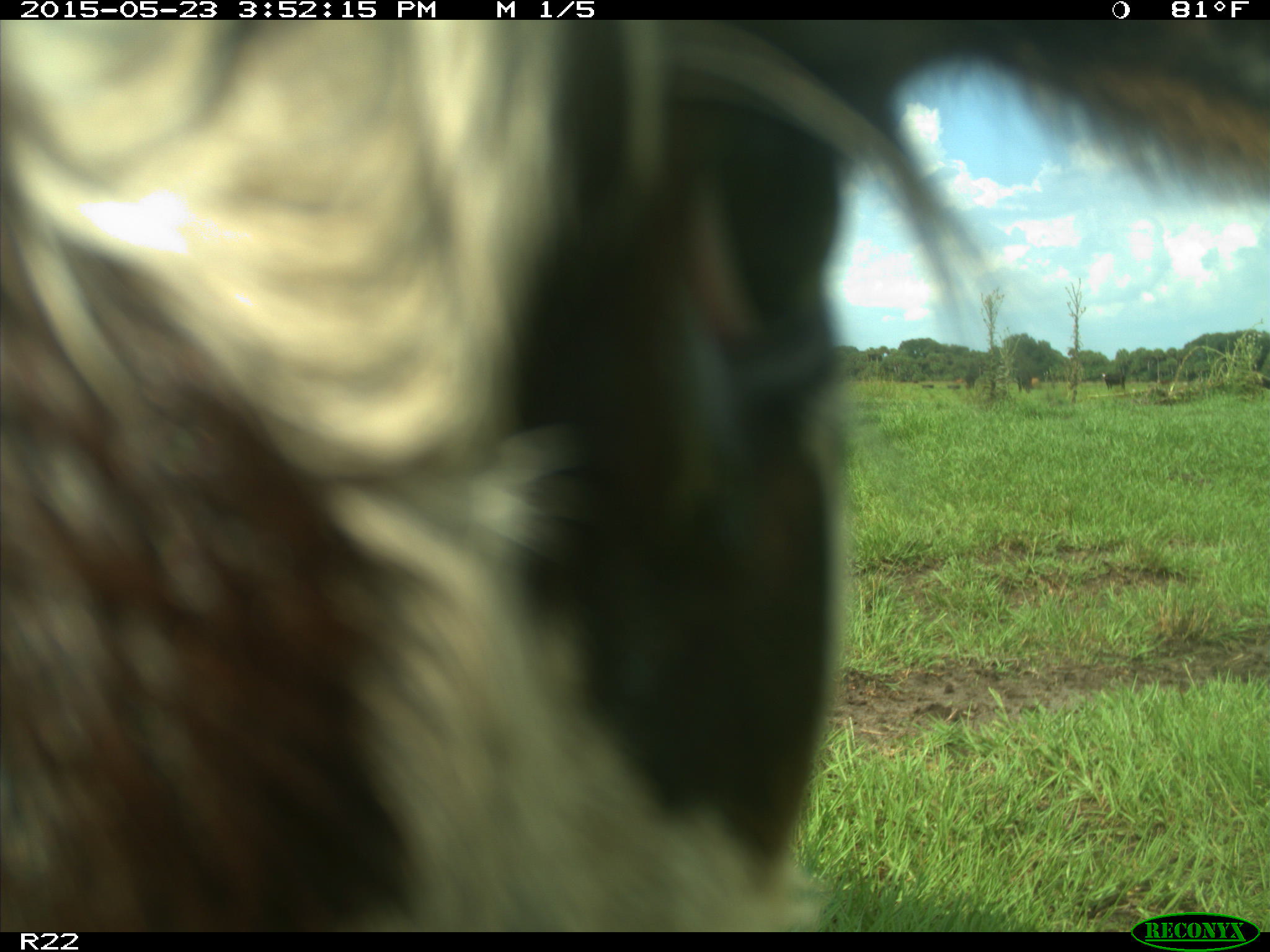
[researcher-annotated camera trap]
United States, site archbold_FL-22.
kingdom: Animalia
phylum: Chordata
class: Mammalia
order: Artiodactyla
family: Bovidae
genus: Bos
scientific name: Bos taurus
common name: domestic cow